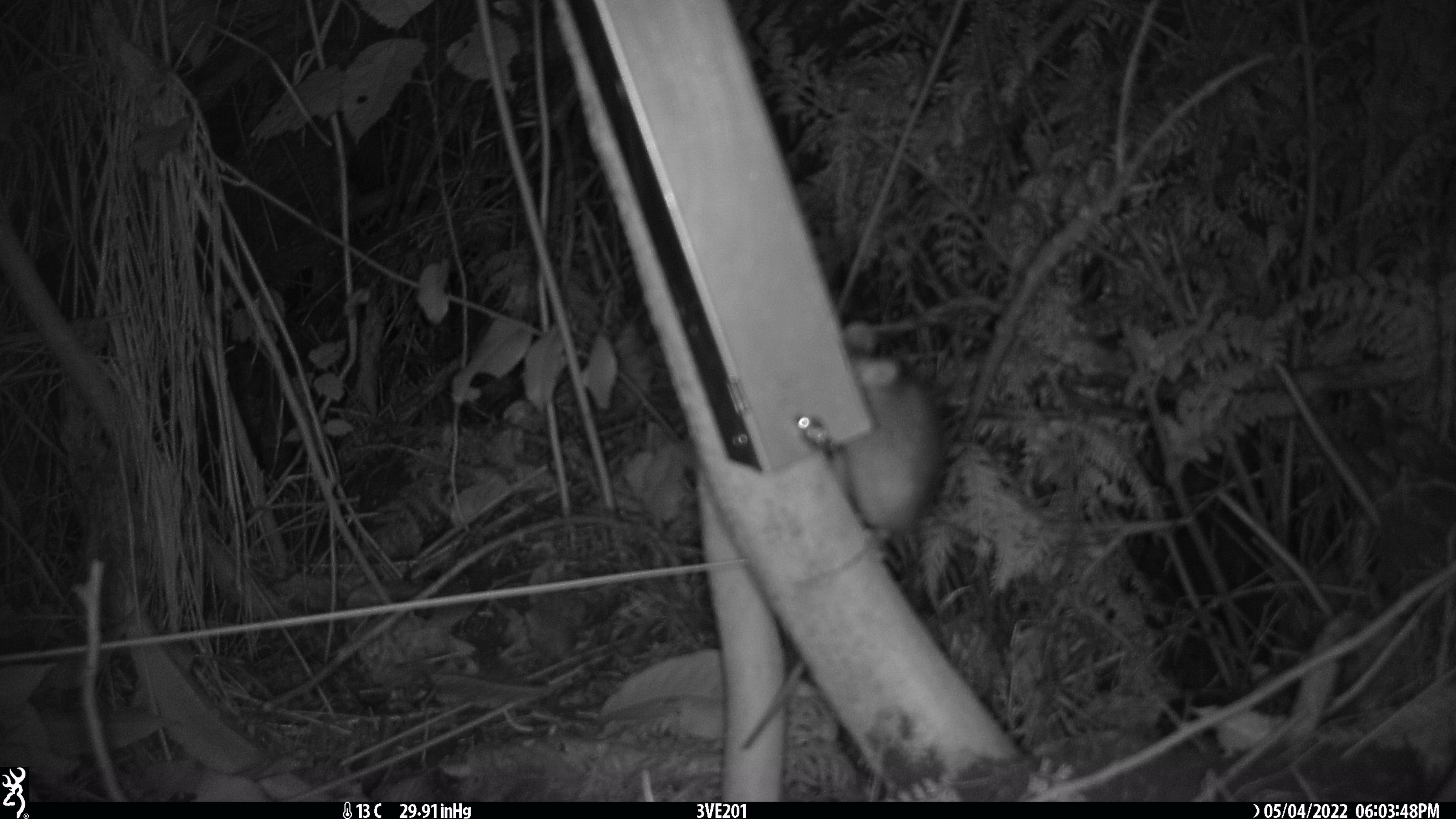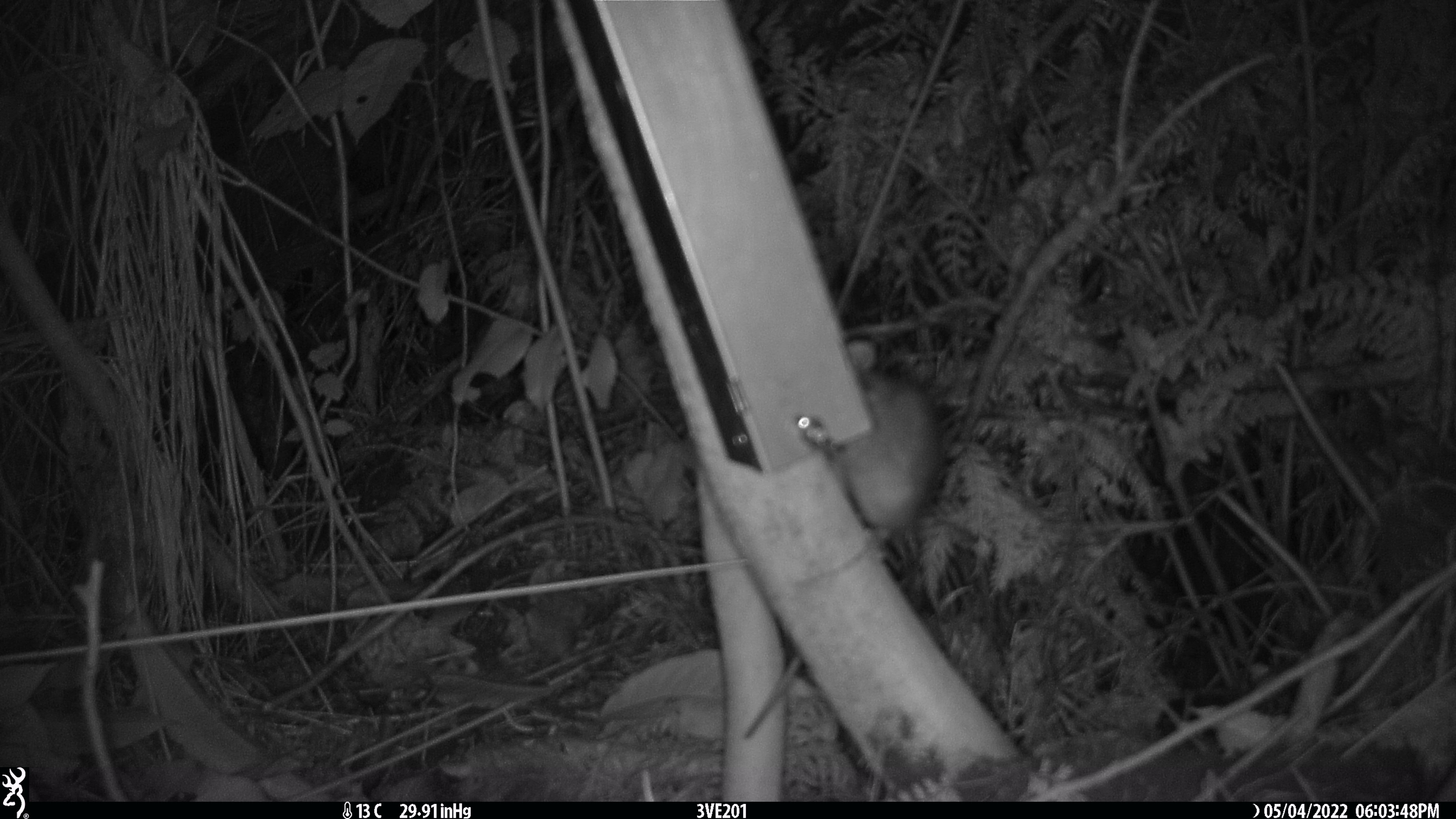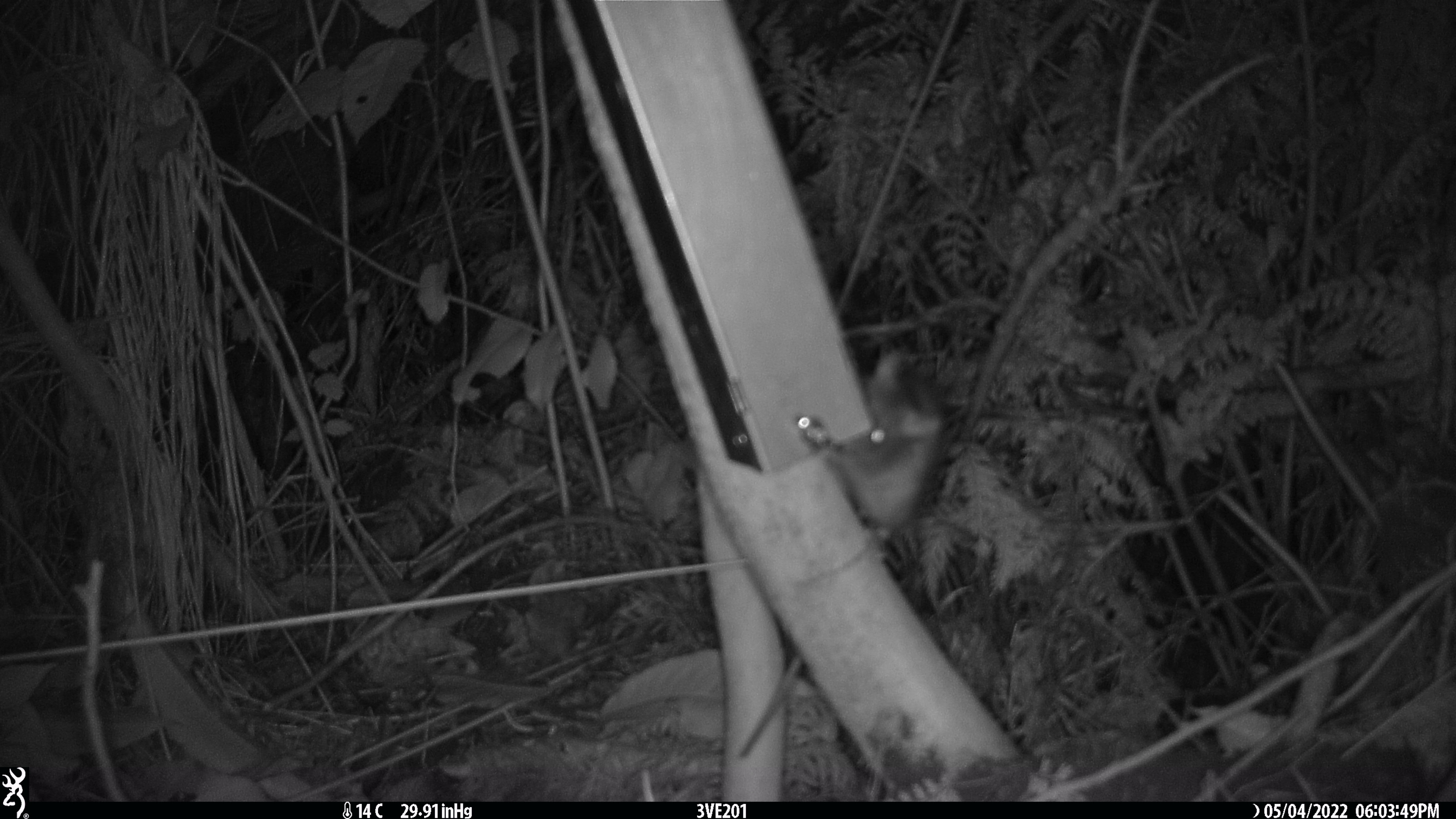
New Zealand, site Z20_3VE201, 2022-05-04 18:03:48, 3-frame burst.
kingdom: Animalia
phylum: Chordata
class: Mammalia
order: Rodentia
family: Muridae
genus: Rattus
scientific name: Rattus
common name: rat